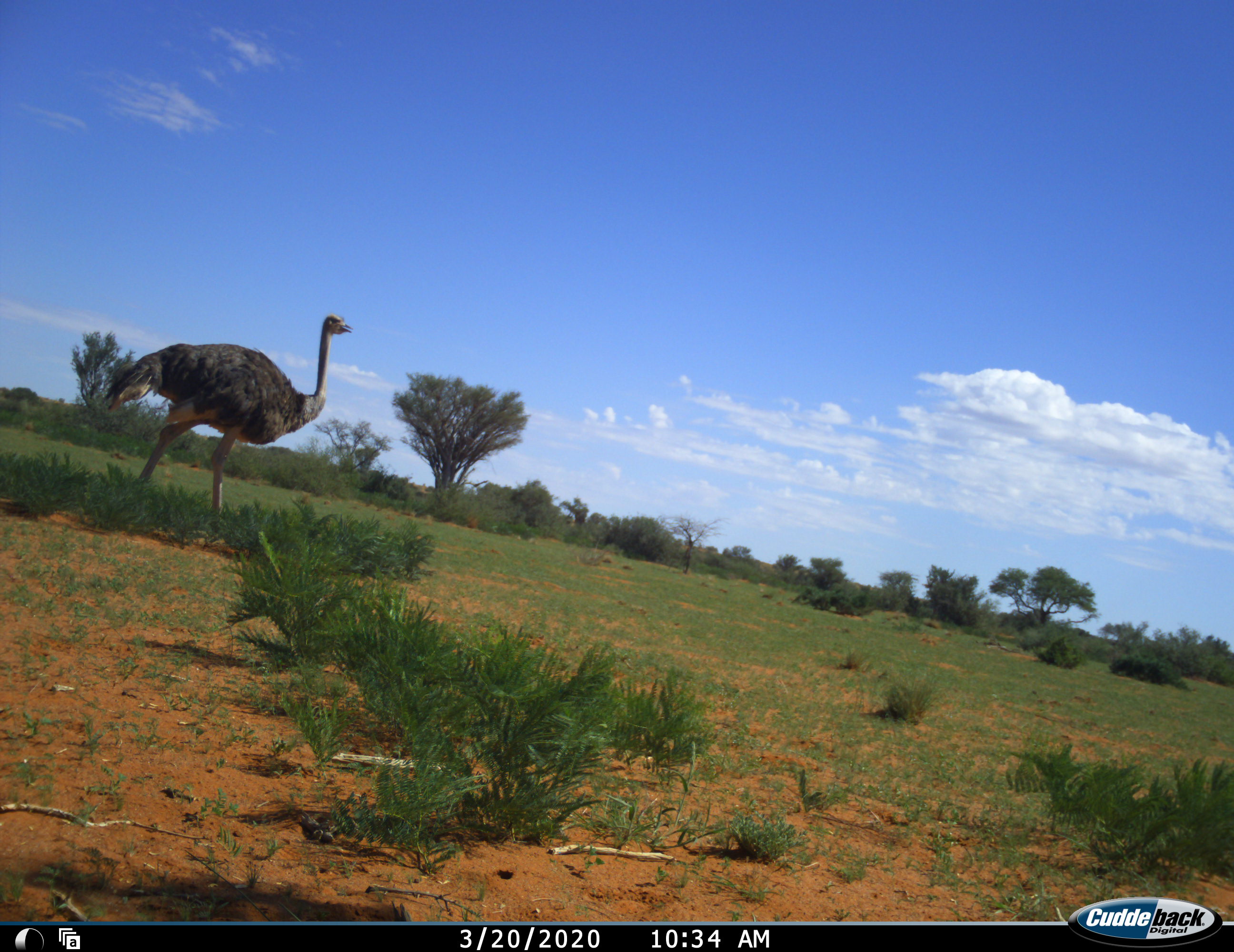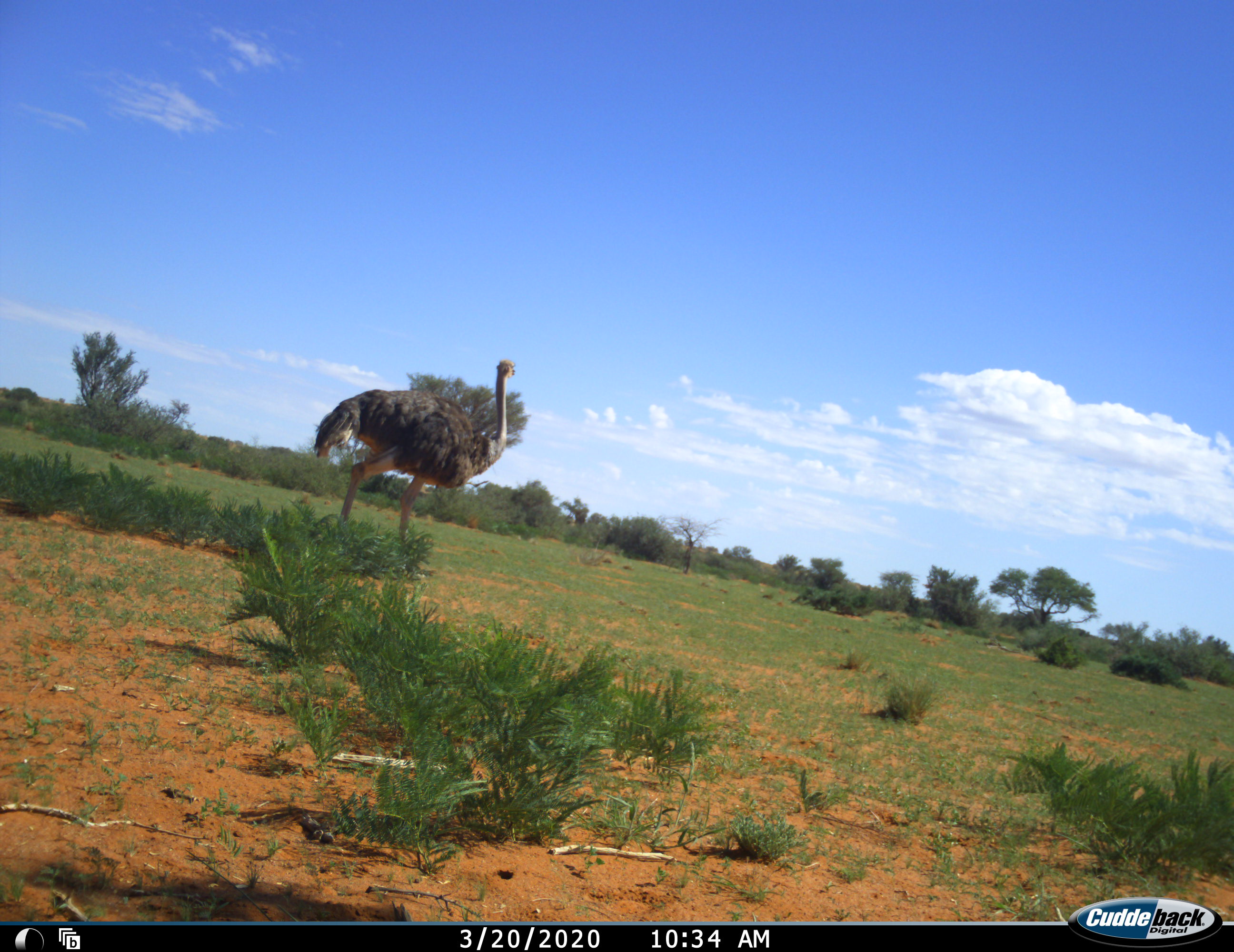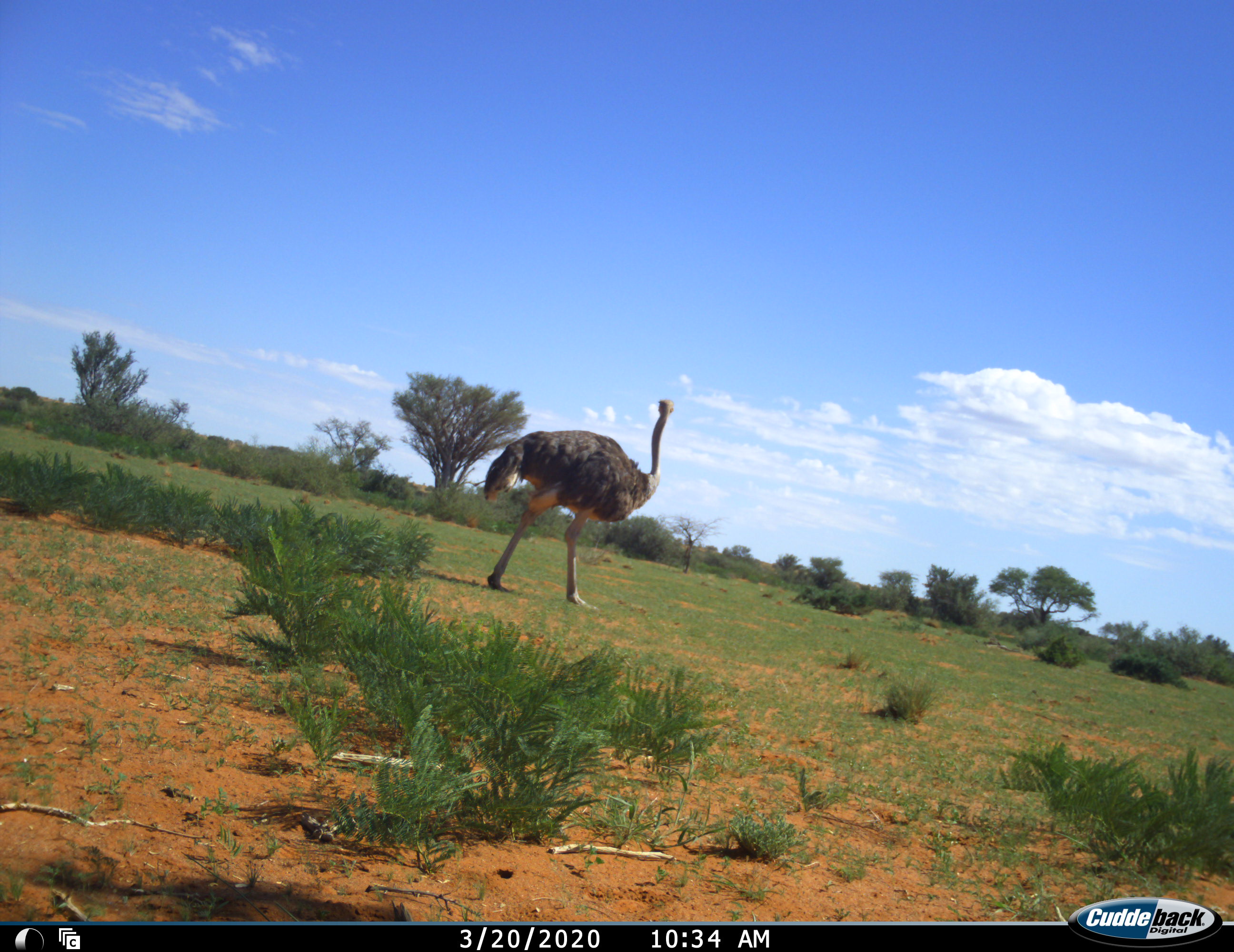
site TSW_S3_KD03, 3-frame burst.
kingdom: Animalia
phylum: Chordata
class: Aves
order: Struthioniformes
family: Struthionidae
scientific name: Struthionidae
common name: ostrich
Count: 1.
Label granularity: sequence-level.